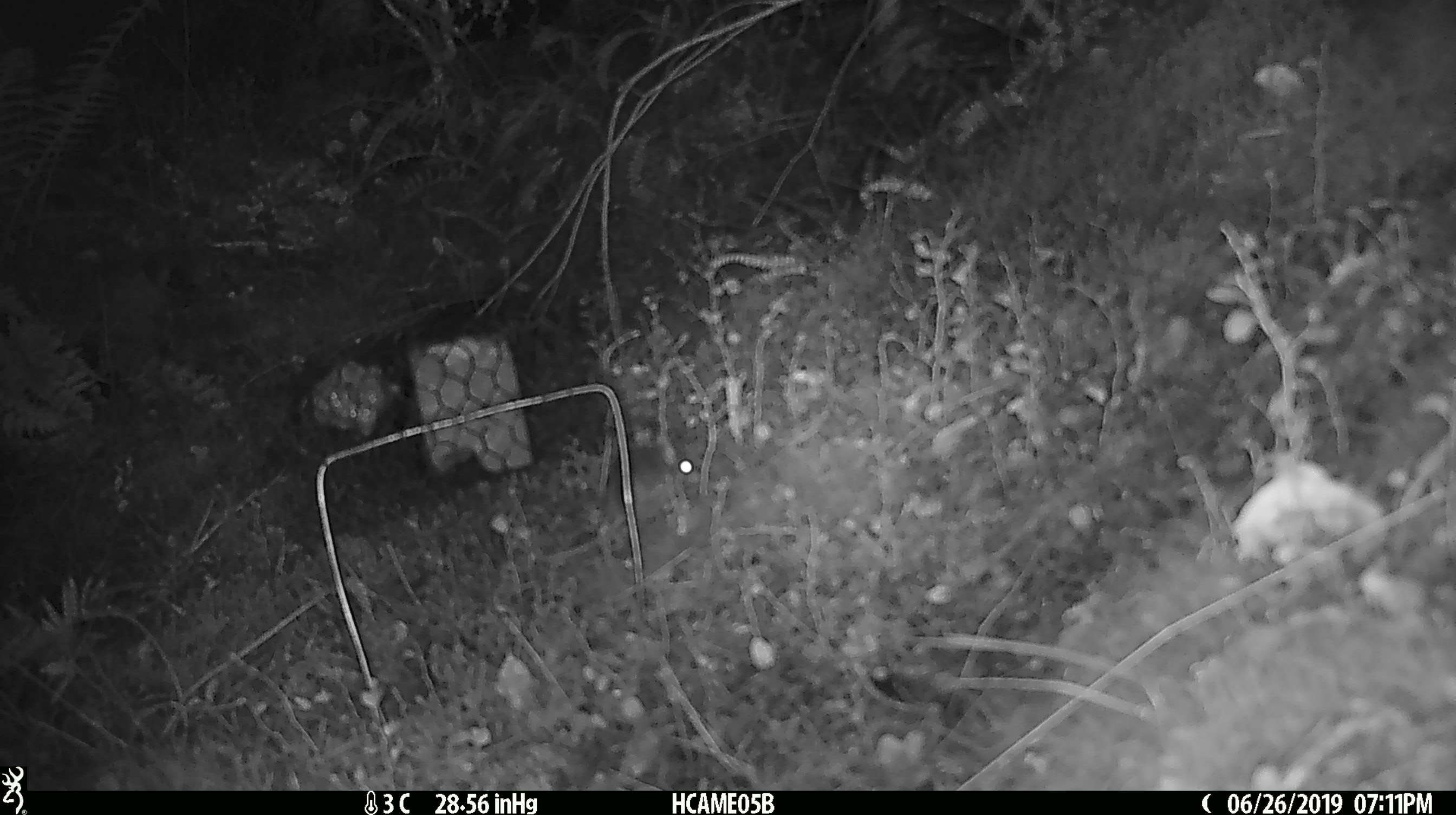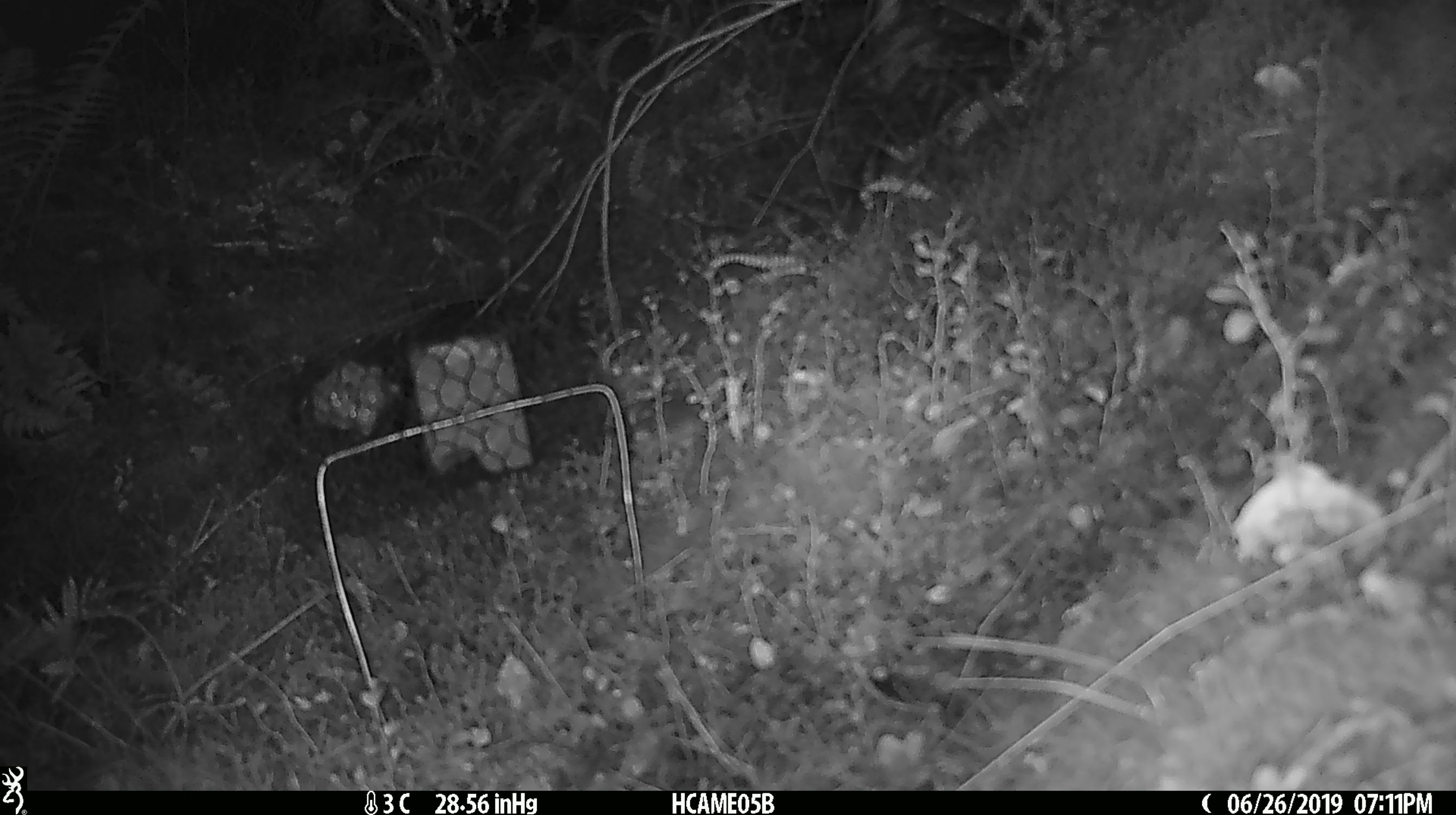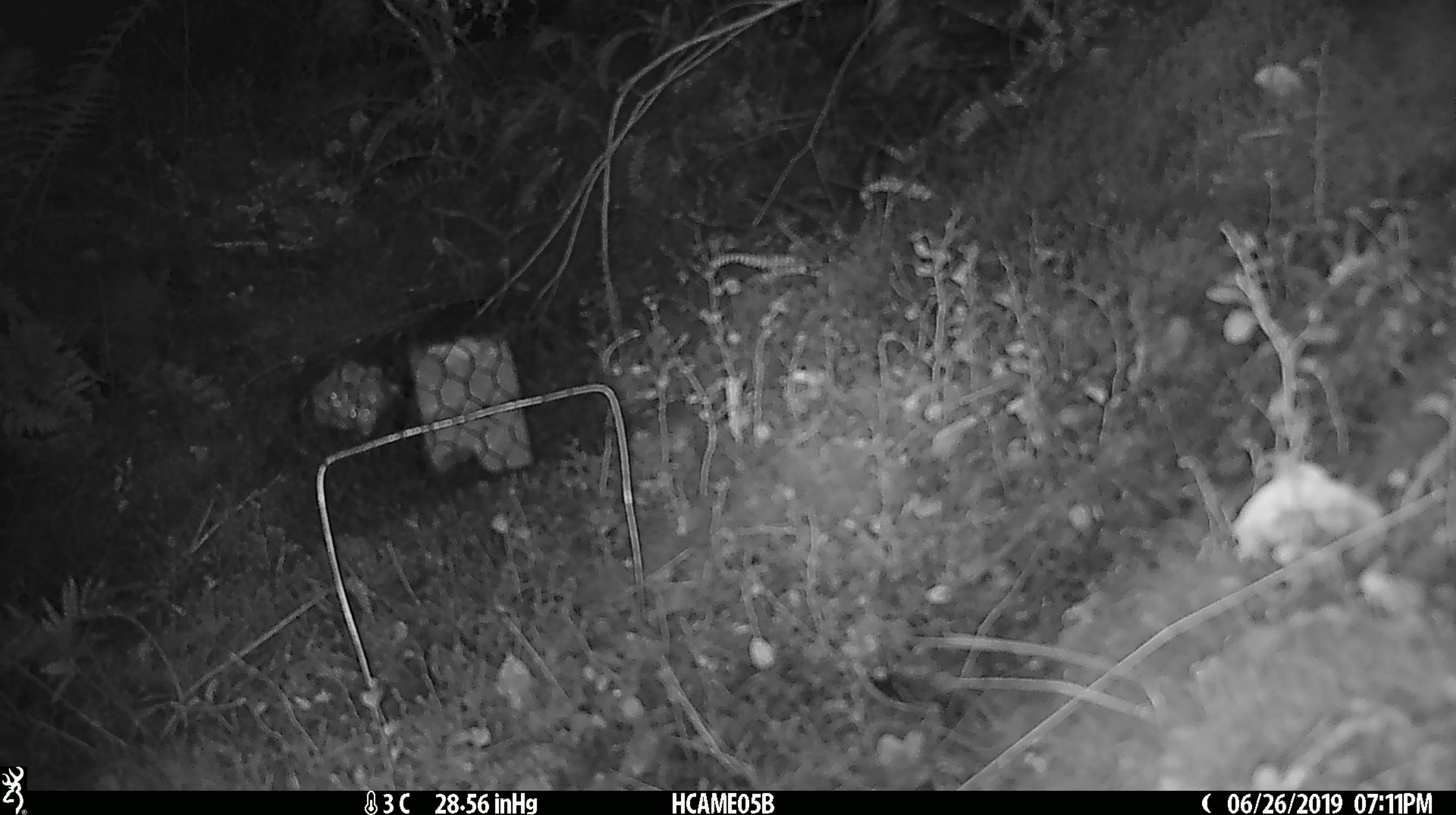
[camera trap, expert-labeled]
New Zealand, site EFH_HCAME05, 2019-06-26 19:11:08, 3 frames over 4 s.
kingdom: Animalia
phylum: Chordata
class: Mammalia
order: Rodentia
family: Muridae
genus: Mus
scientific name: Mus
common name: mouse